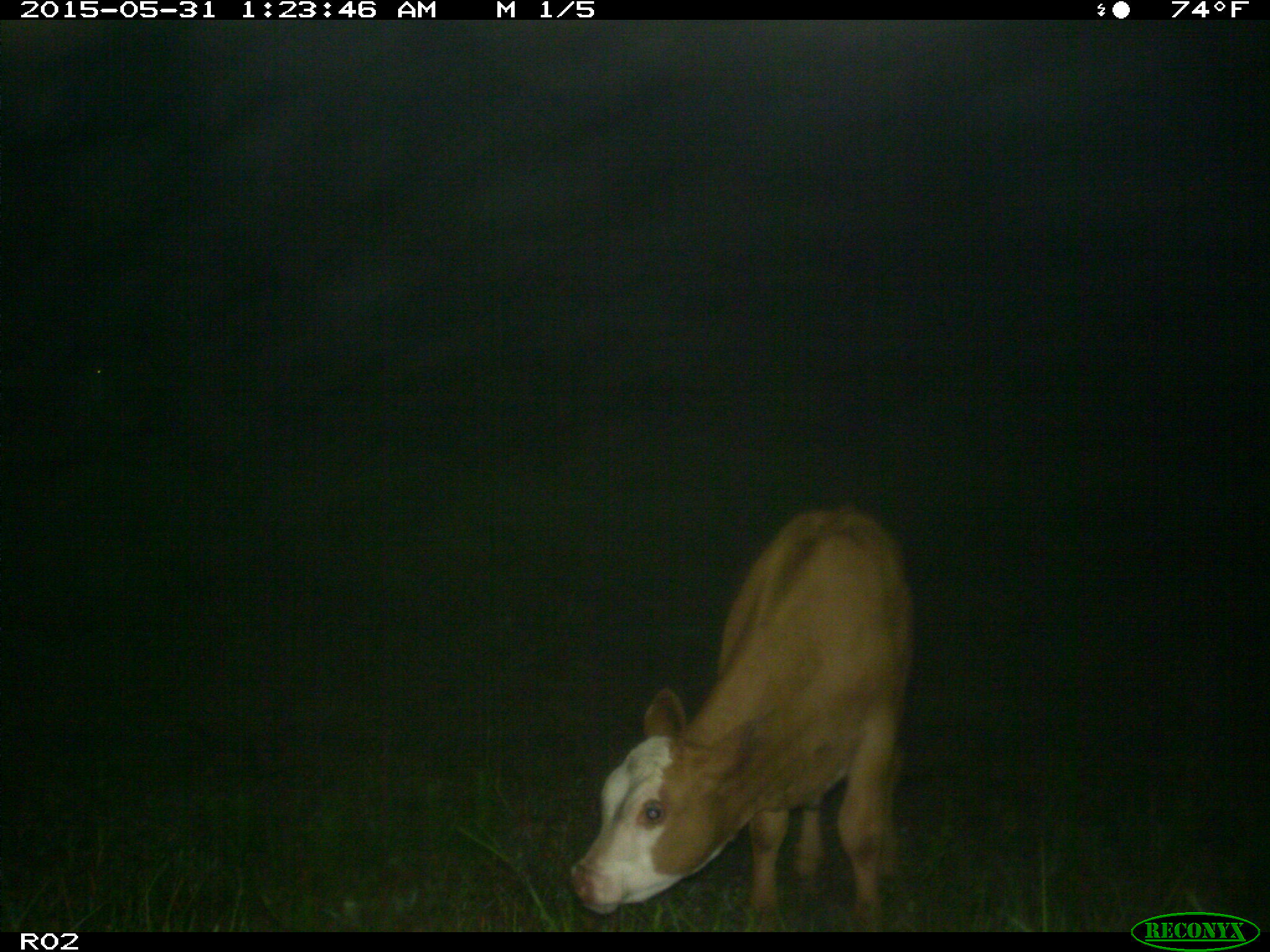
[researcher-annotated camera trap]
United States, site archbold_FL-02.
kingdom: Animalia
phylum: Chordata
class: Mammalia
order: Artiodactyla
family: Bovidae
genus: Bos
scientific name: Bos taurus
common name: domestic cow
Bos taurus (domestic cow).